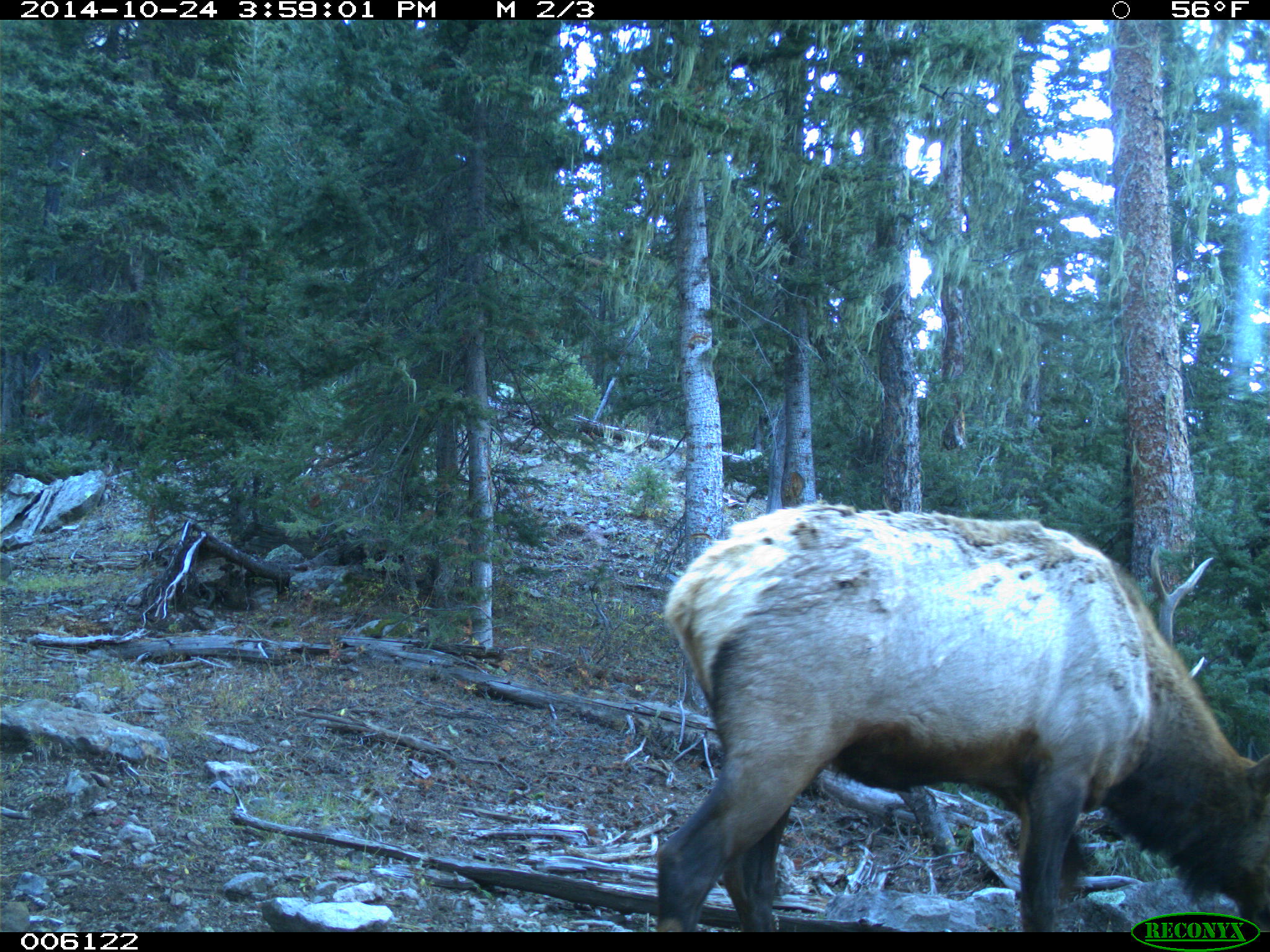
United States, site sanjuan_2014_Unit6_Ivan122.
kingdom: Animalia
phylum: Chordata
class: Mammalia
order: Artiodactyla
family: Cervidae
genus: Cervus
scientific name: Cervus elaphus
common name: red deer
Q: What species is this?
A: Cervus elaphus (red deer).